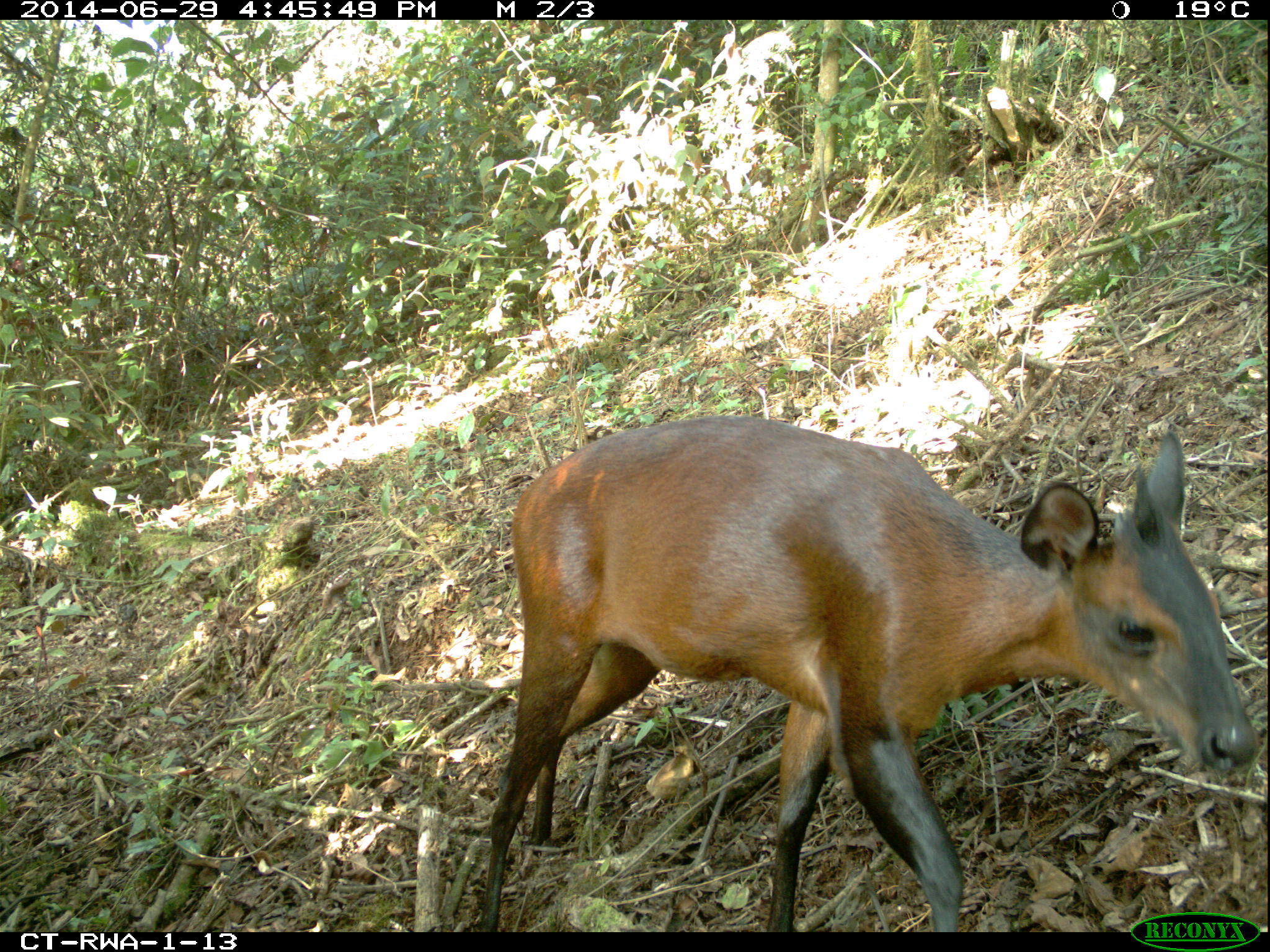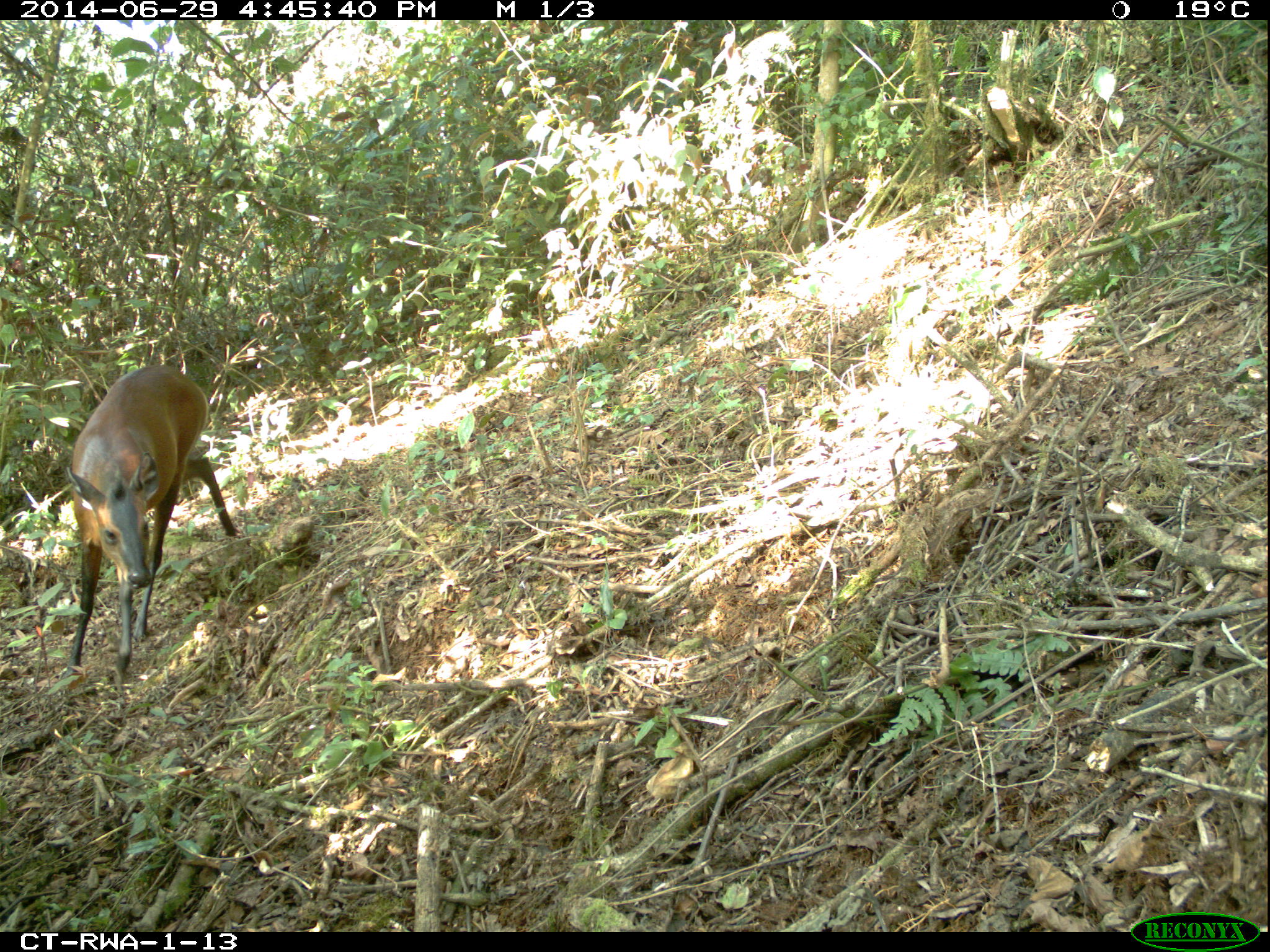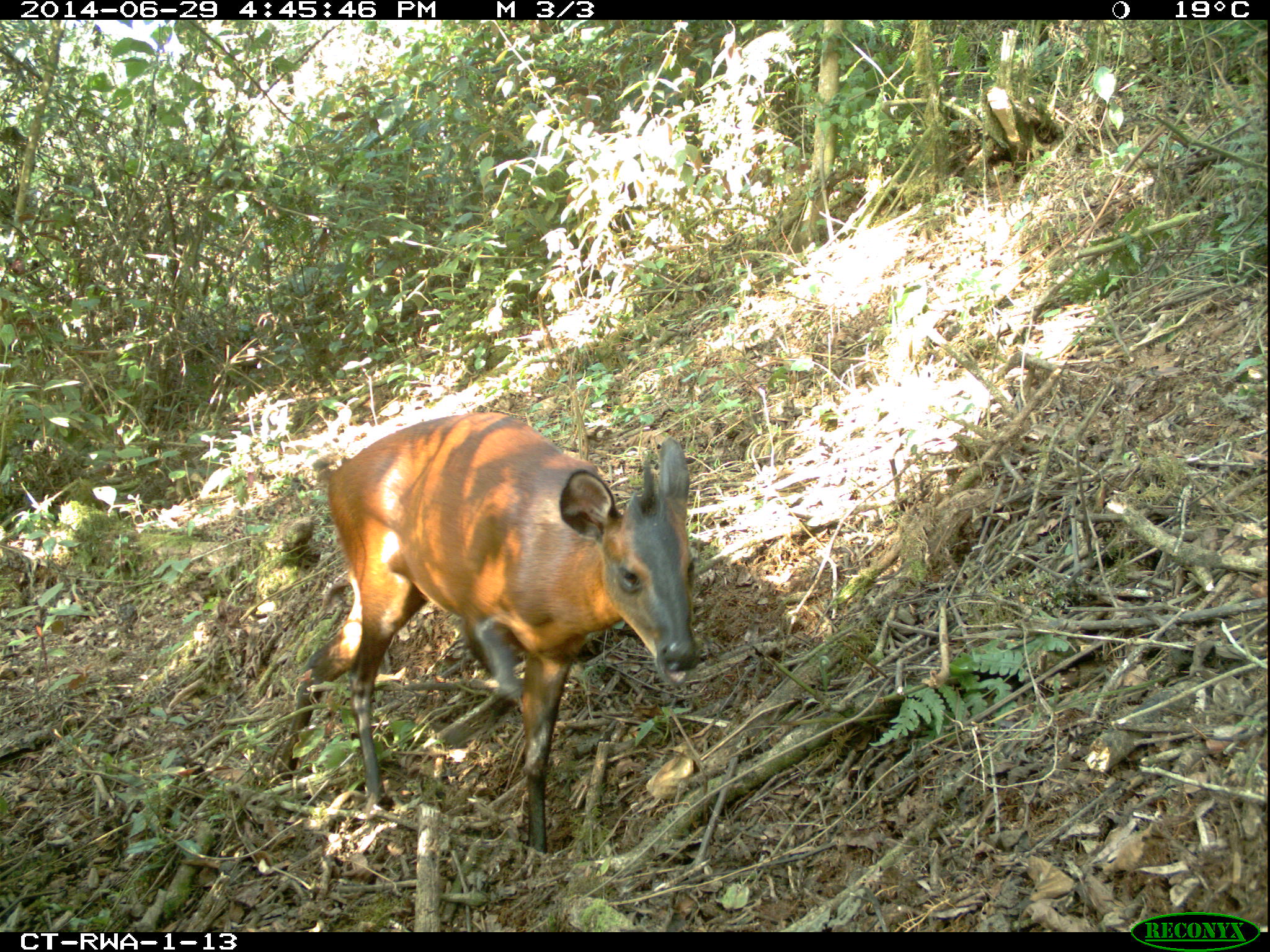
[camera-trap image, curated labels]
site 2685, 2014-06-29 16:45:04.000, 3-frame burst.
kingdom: Animalia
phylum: Chordata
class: Mammalia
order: Artiodactyla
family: Bovidae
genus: Cephalophus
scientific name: Cephalophus nigrifrons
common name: black-fronted duiker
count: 1